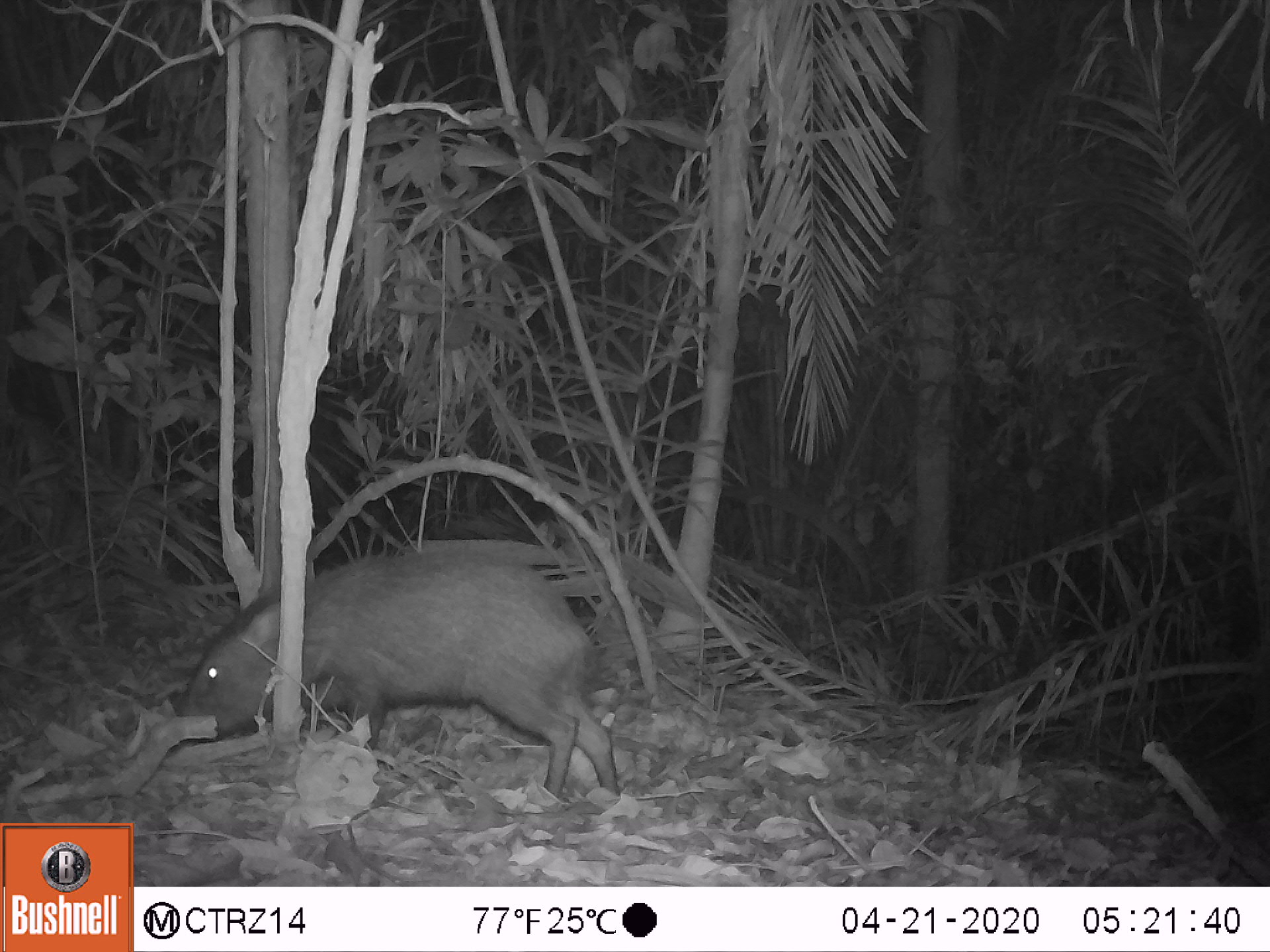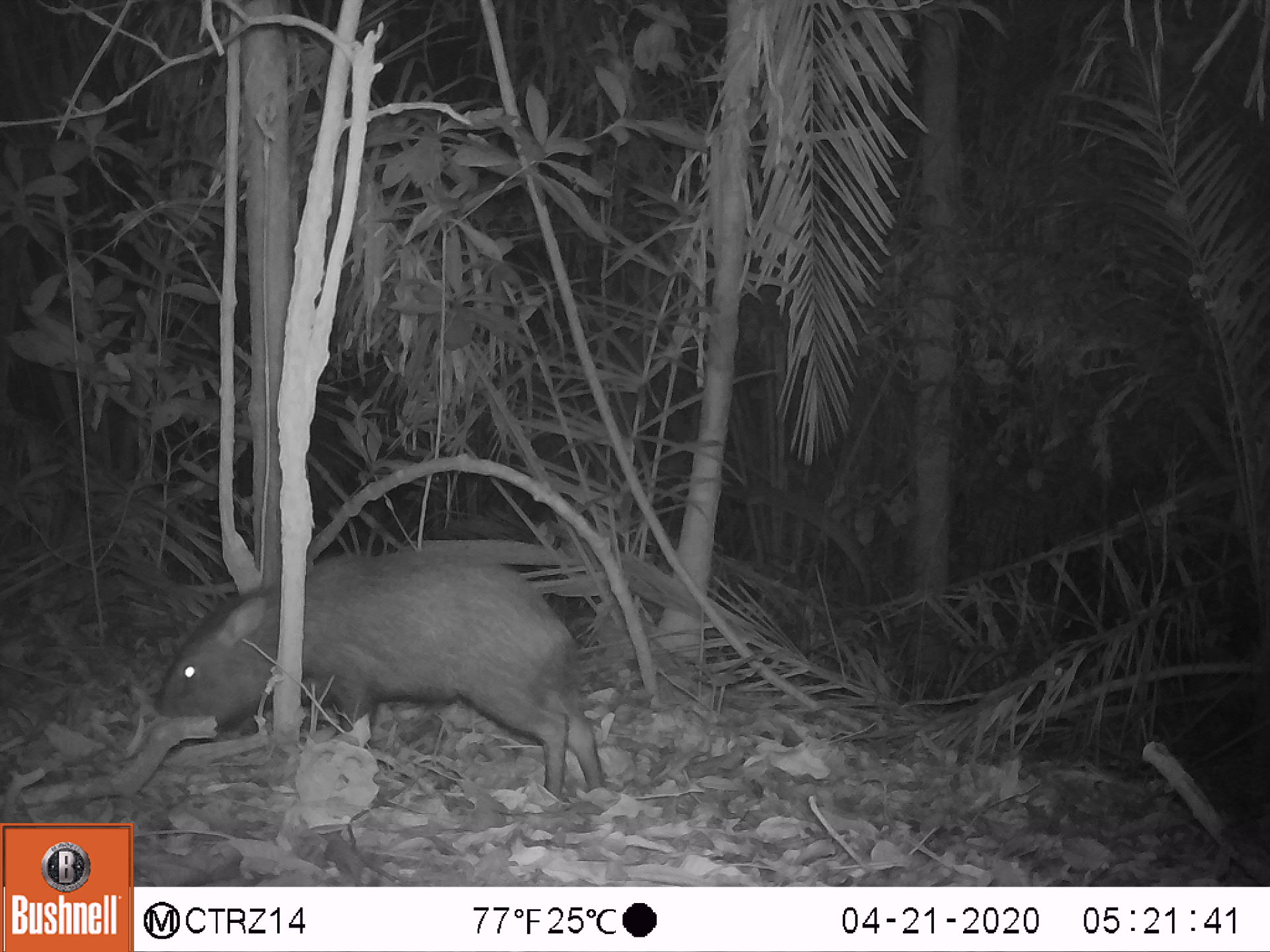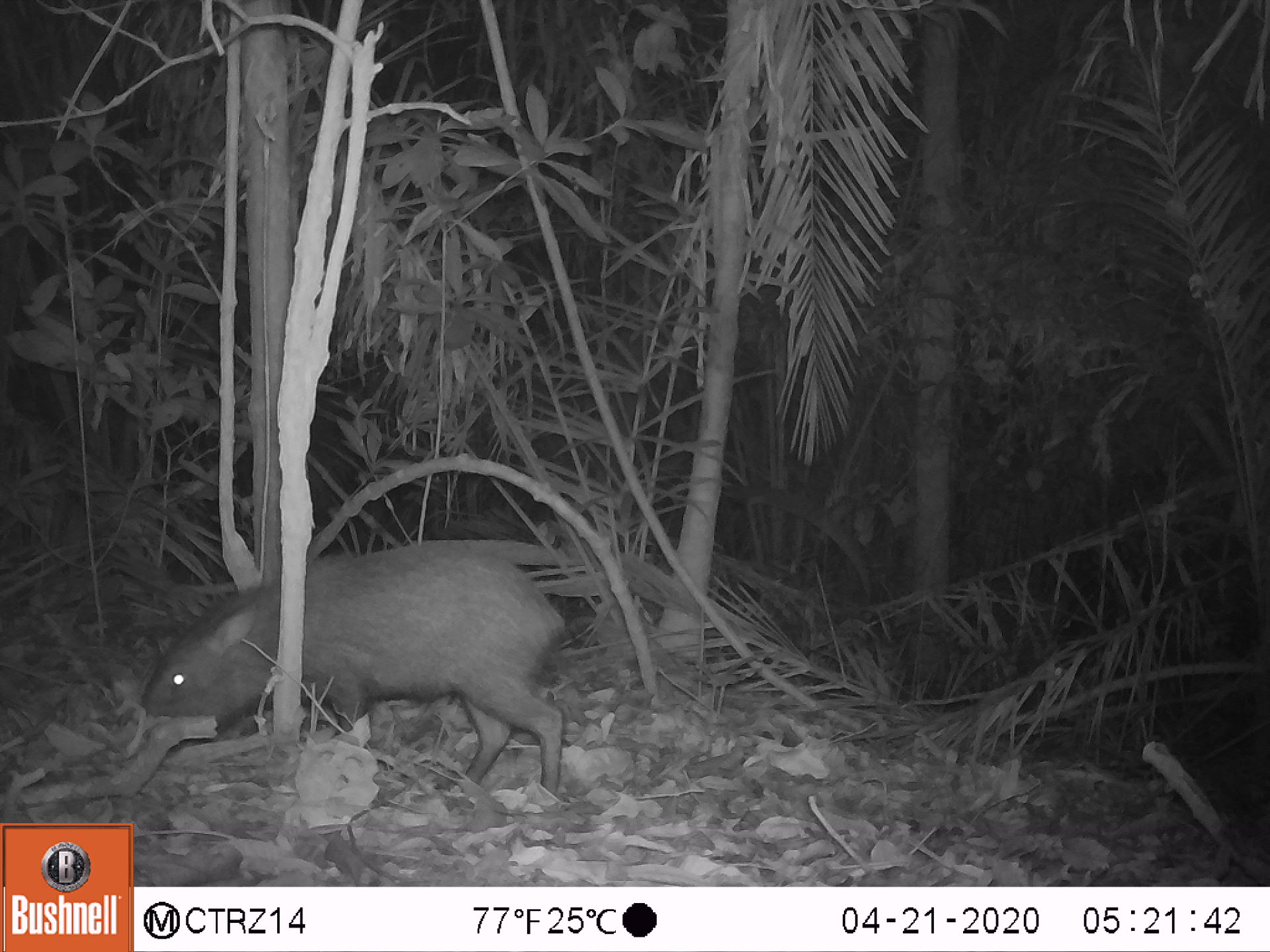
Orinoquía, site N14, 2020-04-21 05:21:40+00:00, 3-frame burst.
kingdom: Animalia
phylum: Chordata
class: Mammalia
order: Artiodactyla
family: Tayassuidae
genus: Pecari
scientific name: Pecari tajacu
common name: collared peccary